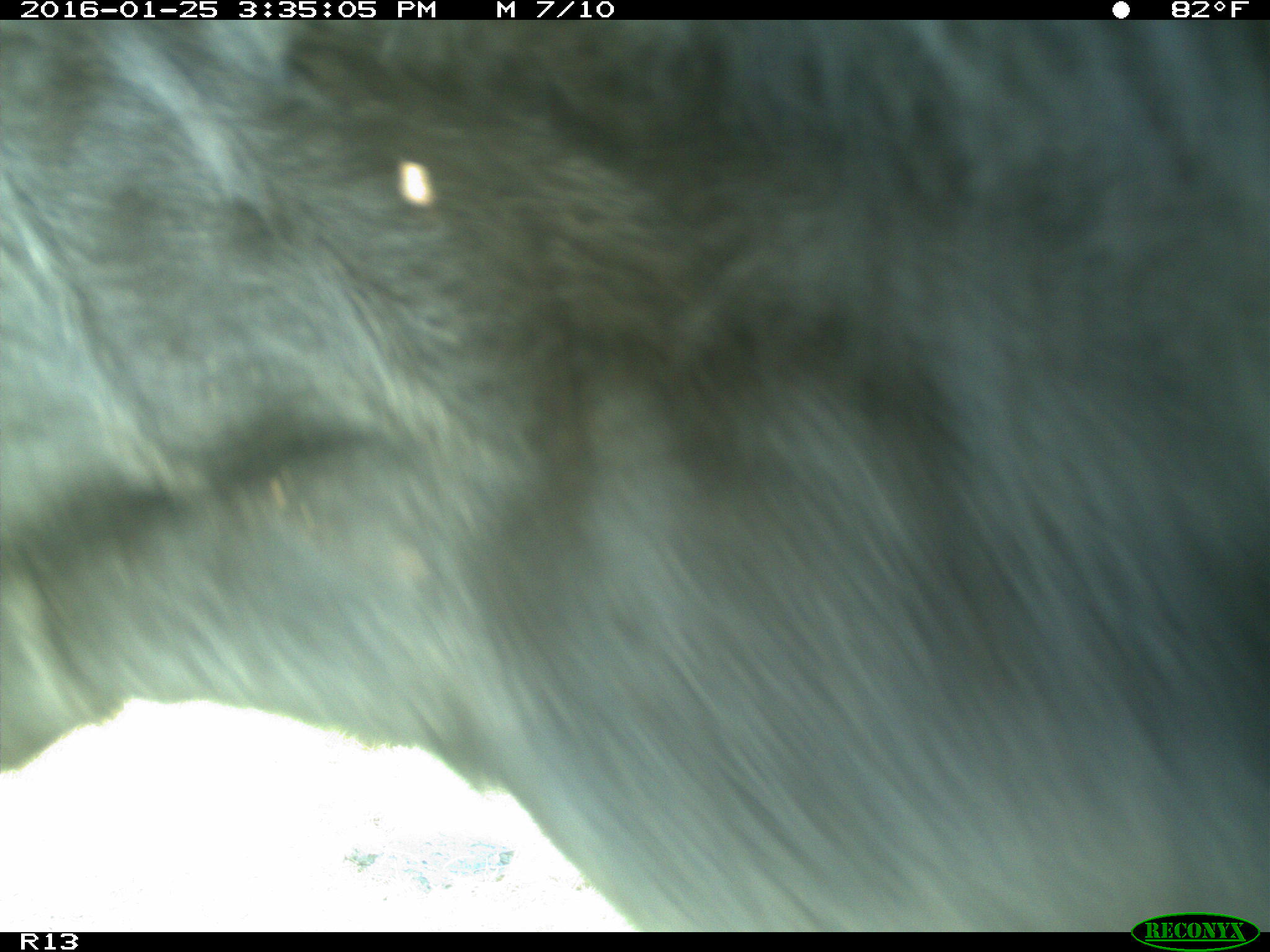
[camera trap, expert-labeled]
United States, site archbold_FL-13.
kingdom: Animalia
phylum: Chordata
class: Mammalia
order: Artiodactyla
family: Bovidae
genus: Bos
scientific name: Bos taurus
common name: domestic cow